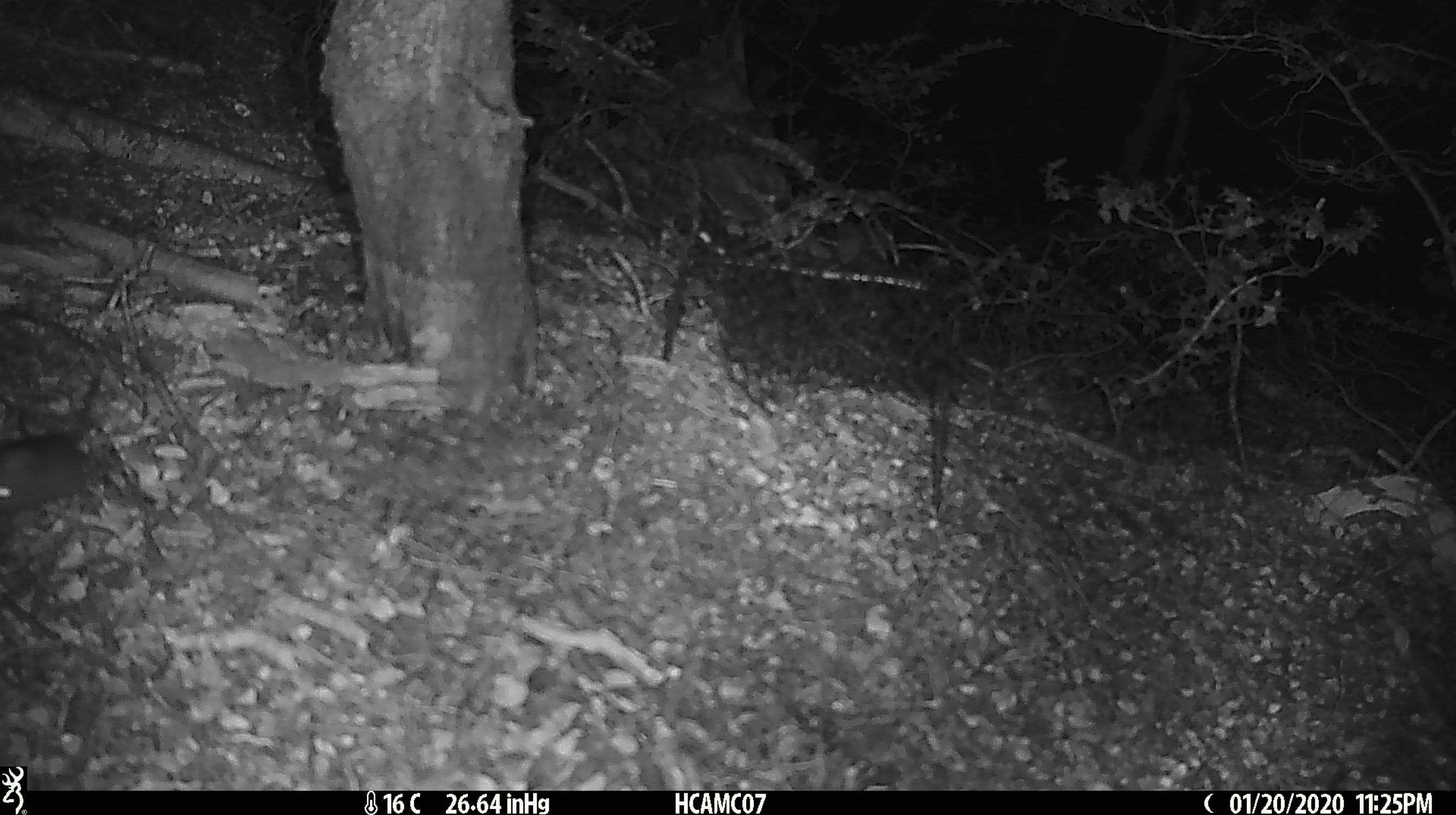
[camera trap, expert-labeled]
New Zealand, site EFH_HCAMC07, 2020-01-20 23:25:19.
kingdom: Animalia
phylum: Chordata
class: Mammalia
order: Rodentia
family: Muridae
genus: Mus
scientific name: Mus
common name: mouse